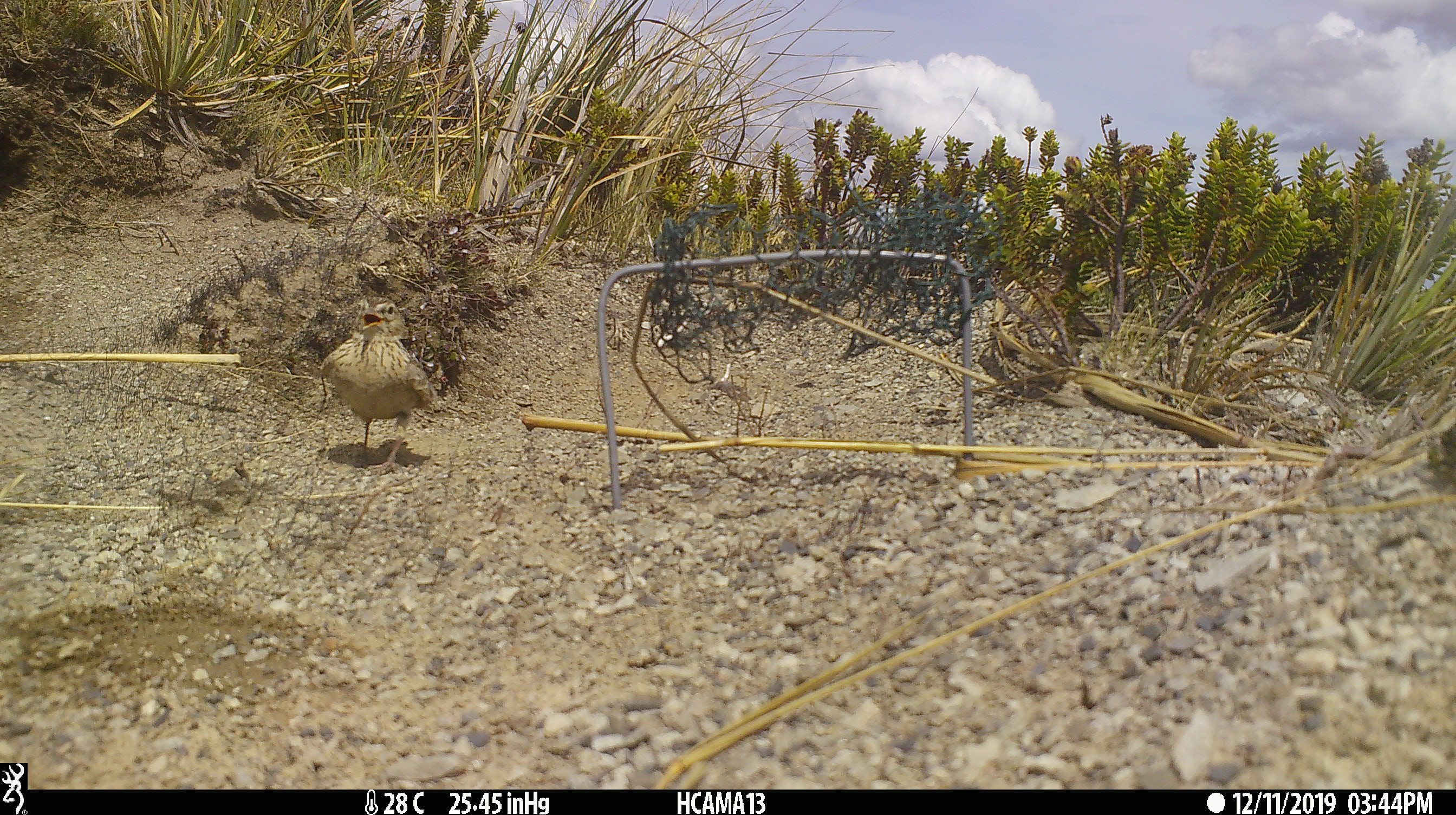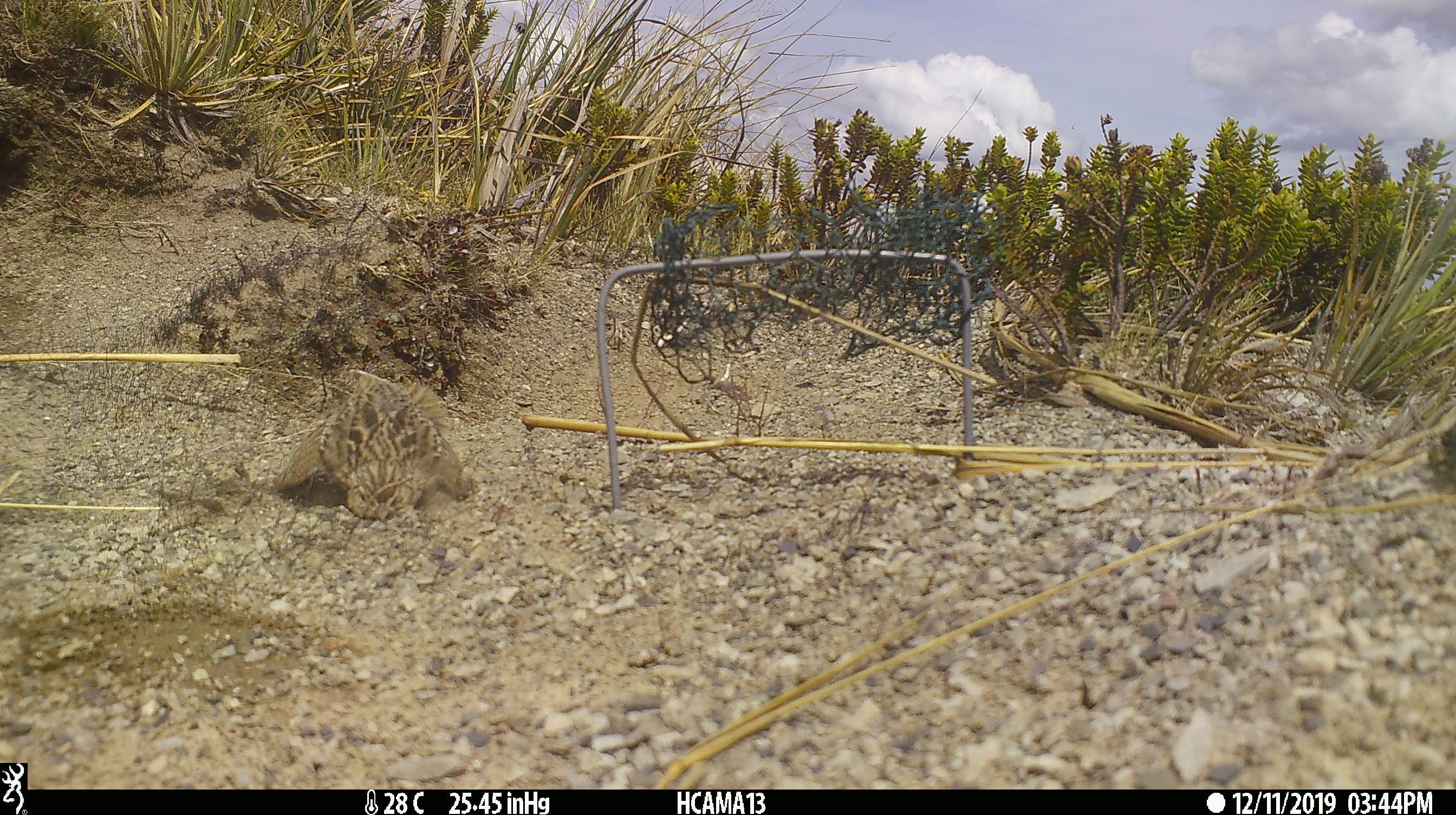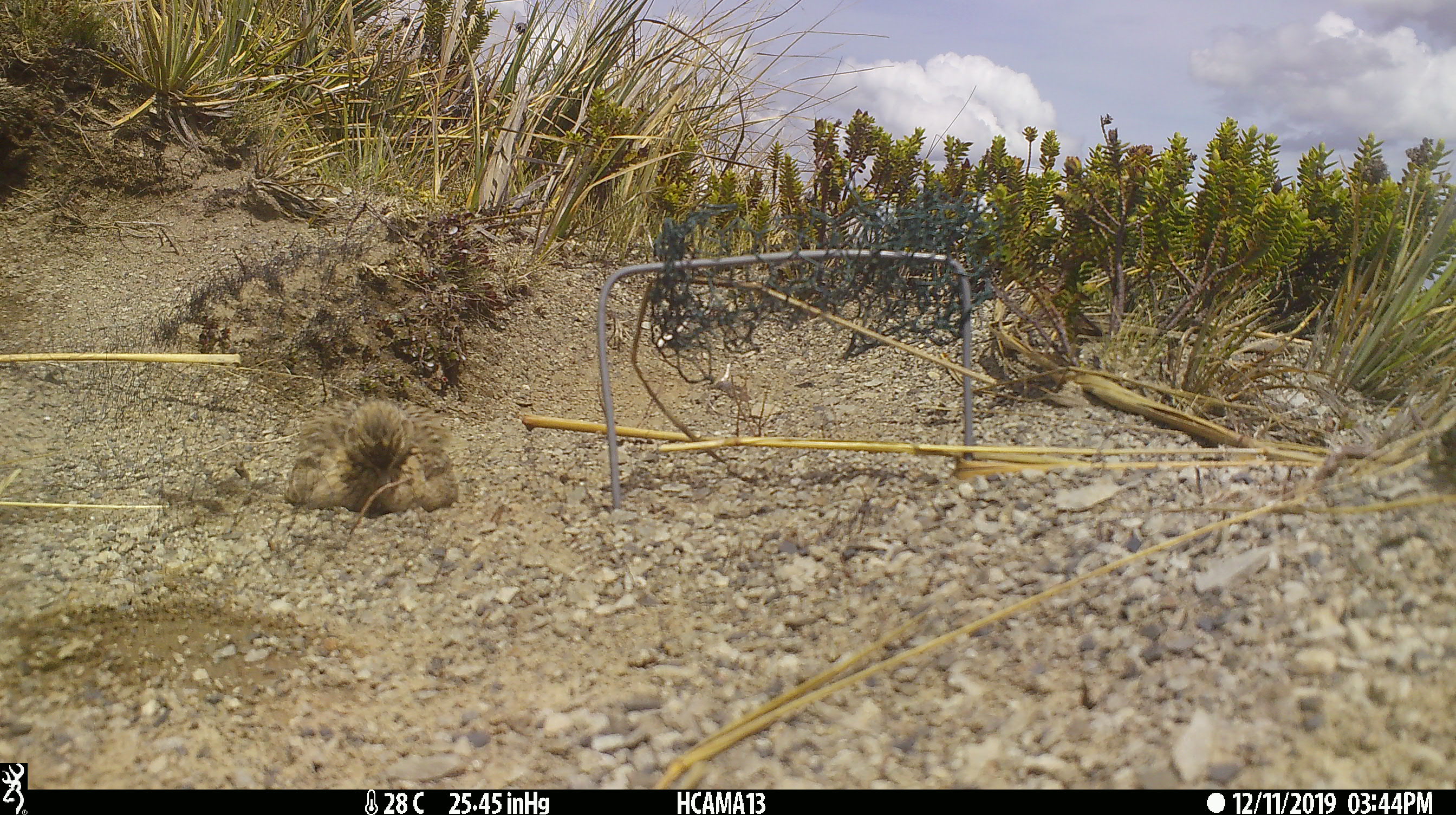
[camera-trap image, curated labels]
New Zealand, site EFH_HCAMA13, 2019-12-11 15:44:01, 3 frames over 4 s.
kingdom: Animalia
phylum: Chordata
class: Aves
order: Passeriformes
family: Turdidae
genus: Turdus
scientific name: Turdus philomelos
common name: song thrush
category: thrush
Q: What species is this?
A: Thrush (song thrush) (Turdus philomelos).